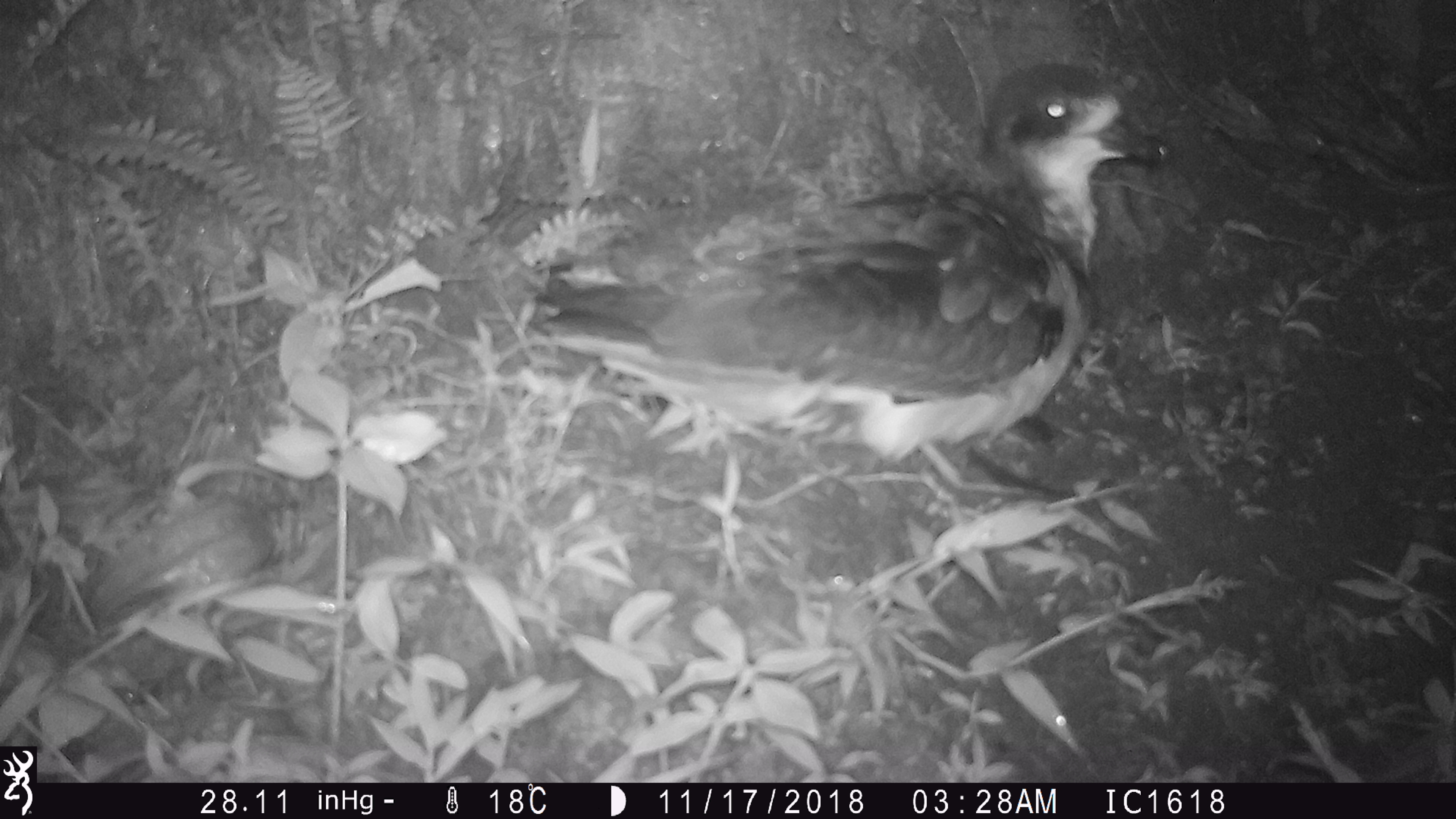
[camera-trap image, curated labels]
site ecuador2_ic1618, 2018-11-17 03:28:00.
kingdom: Animalia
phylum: Chordata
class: Aves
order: Procellariiformes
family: Procellariidae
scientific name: Procellariidae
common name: petrel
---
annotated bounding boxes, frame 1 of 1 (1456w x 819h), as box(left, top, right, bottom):
petrel: box(522, 59, 1186, 499)